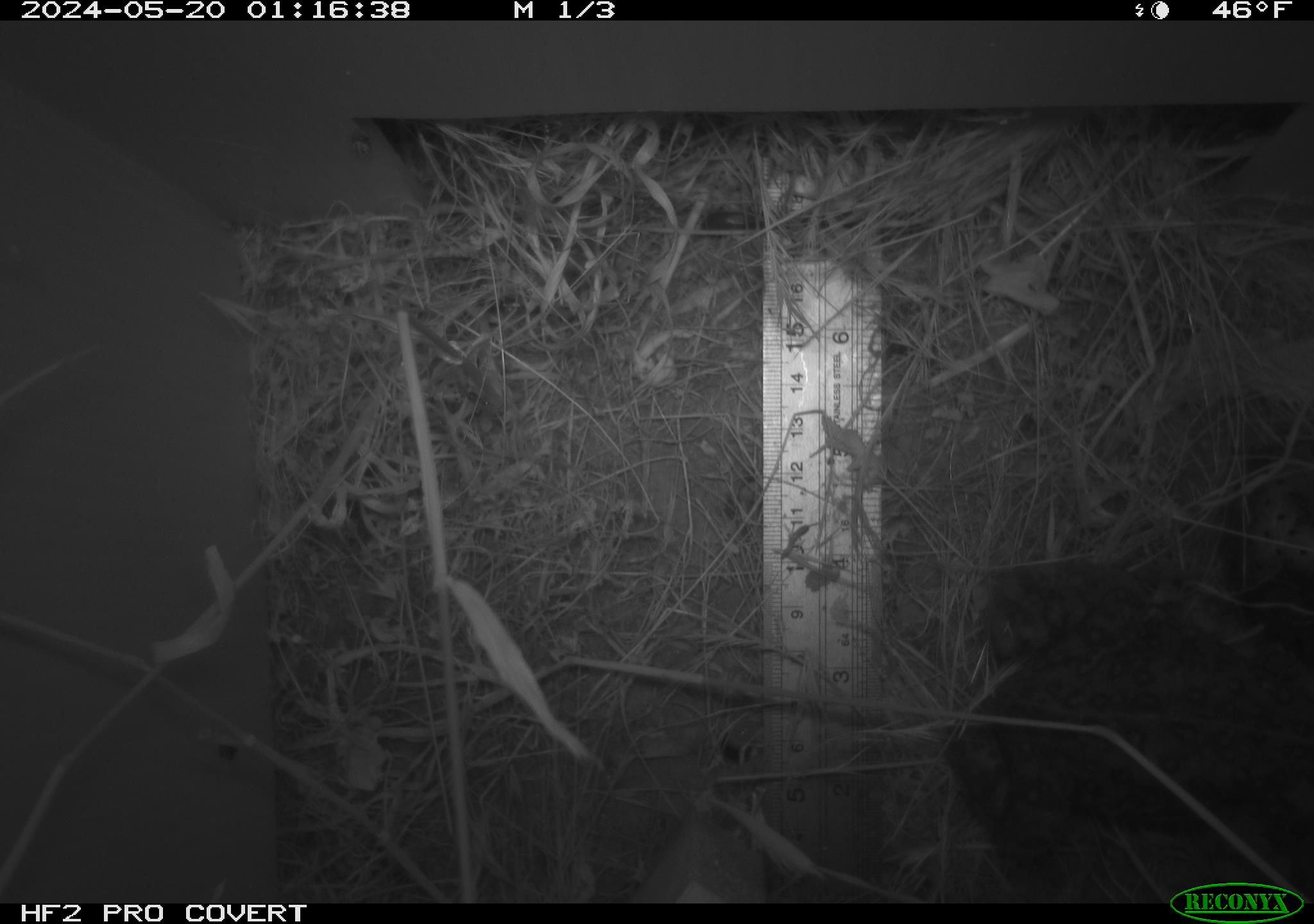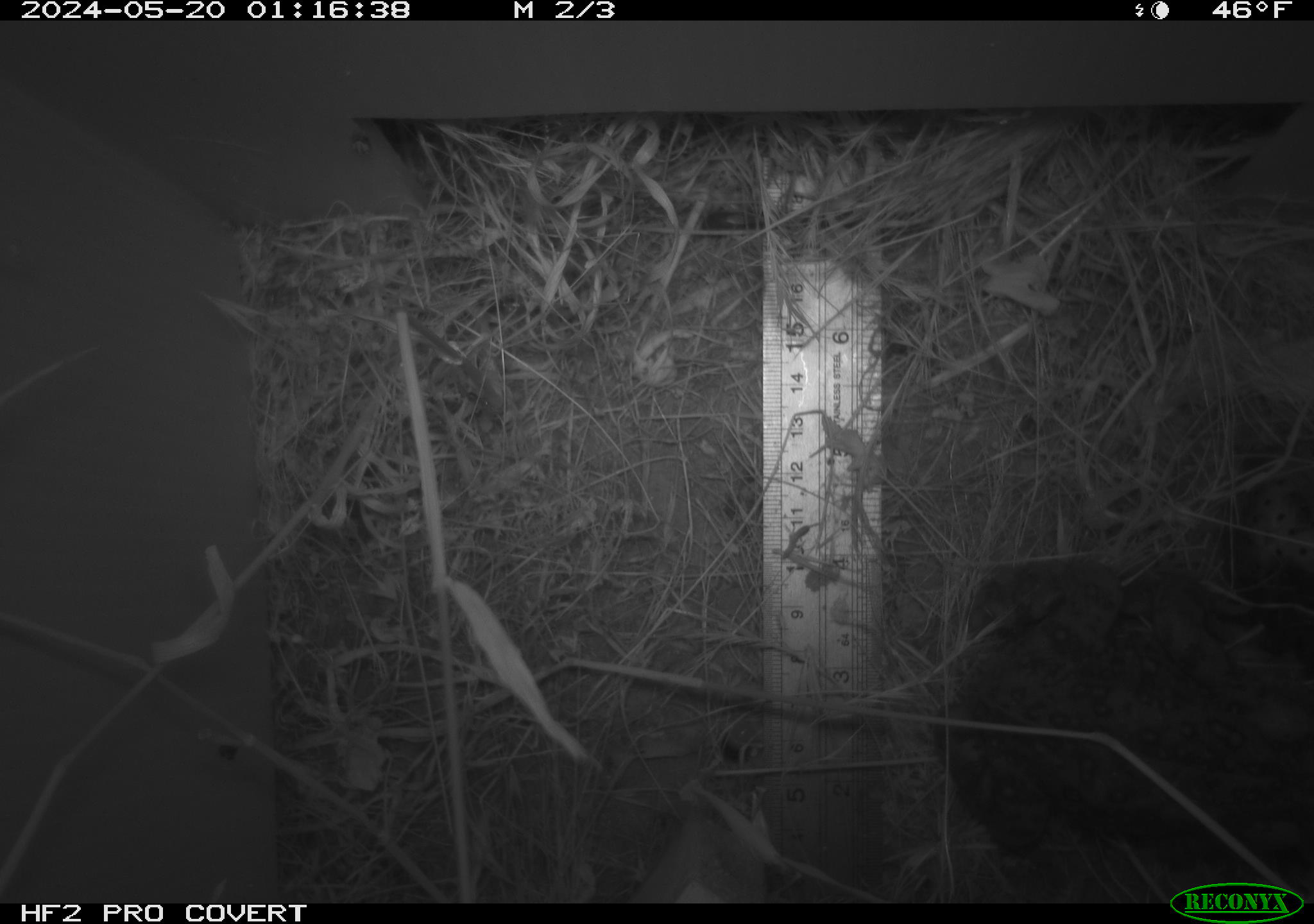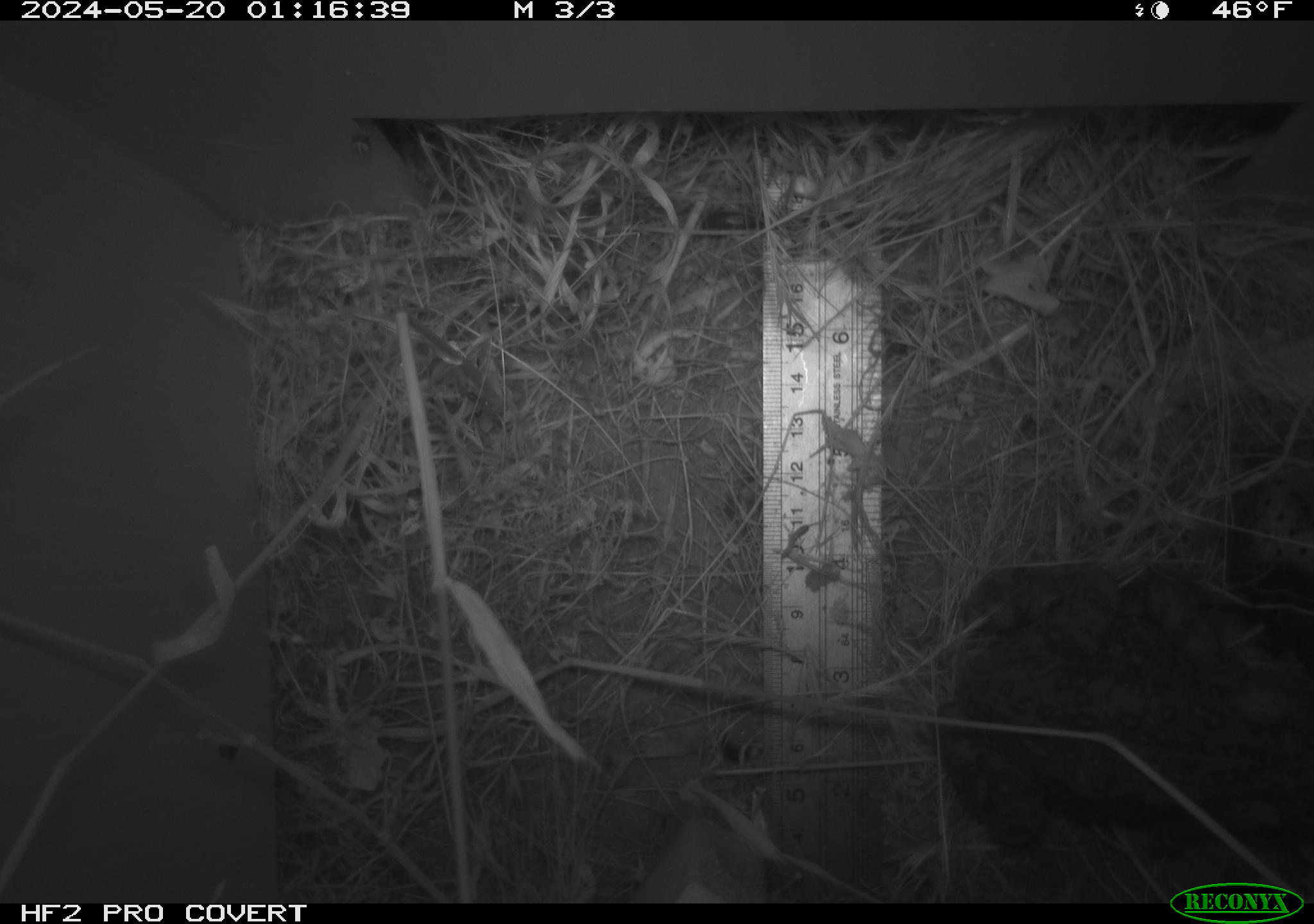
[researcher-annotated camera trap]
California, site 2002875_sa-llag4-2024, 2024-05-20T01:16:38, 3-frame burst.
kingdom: Animalia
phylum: Chordata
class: Amphibia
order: Anura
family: Bufonidae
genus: Anaxyrus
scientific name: Anaxyrus boreas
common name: western toad